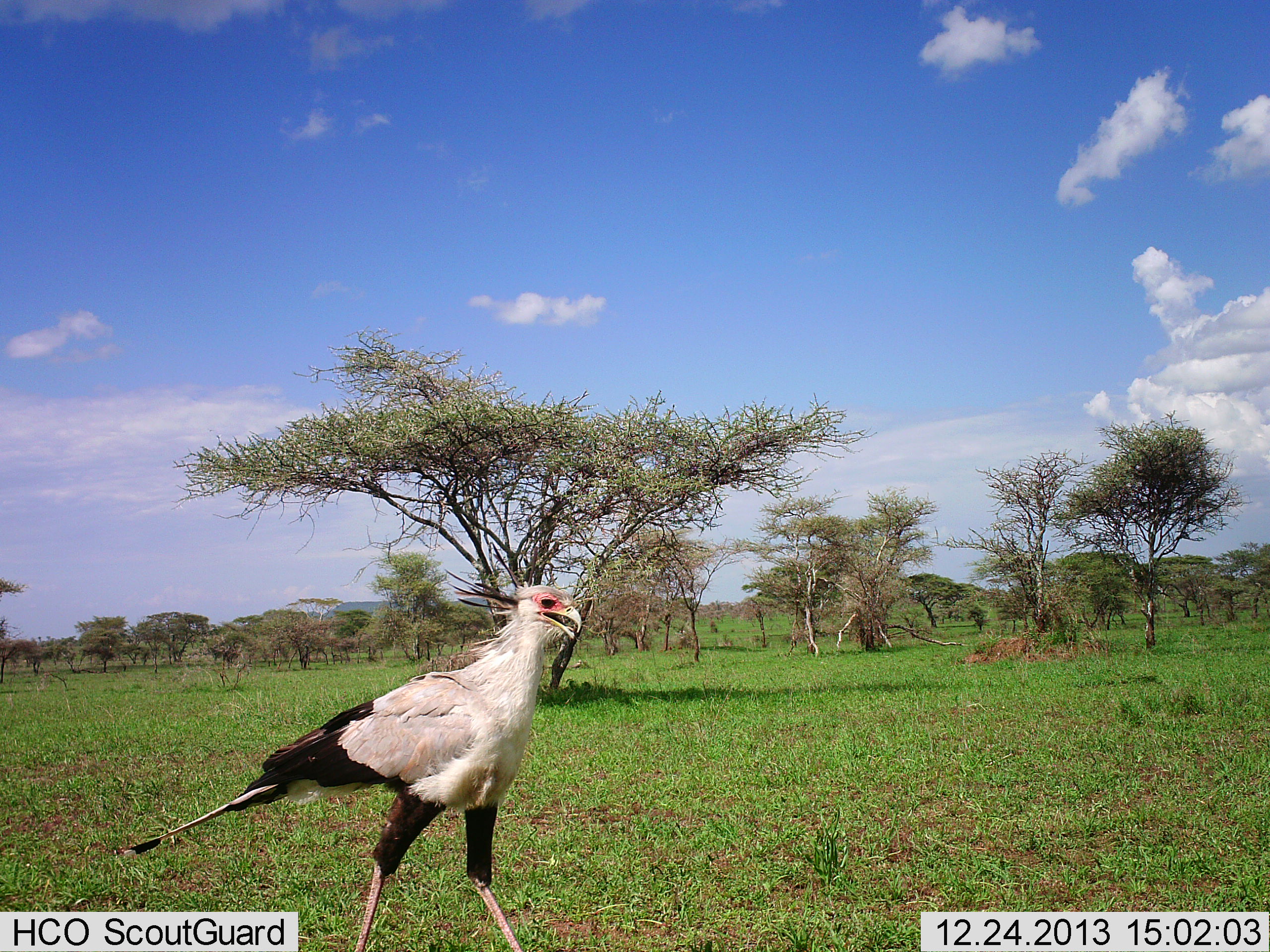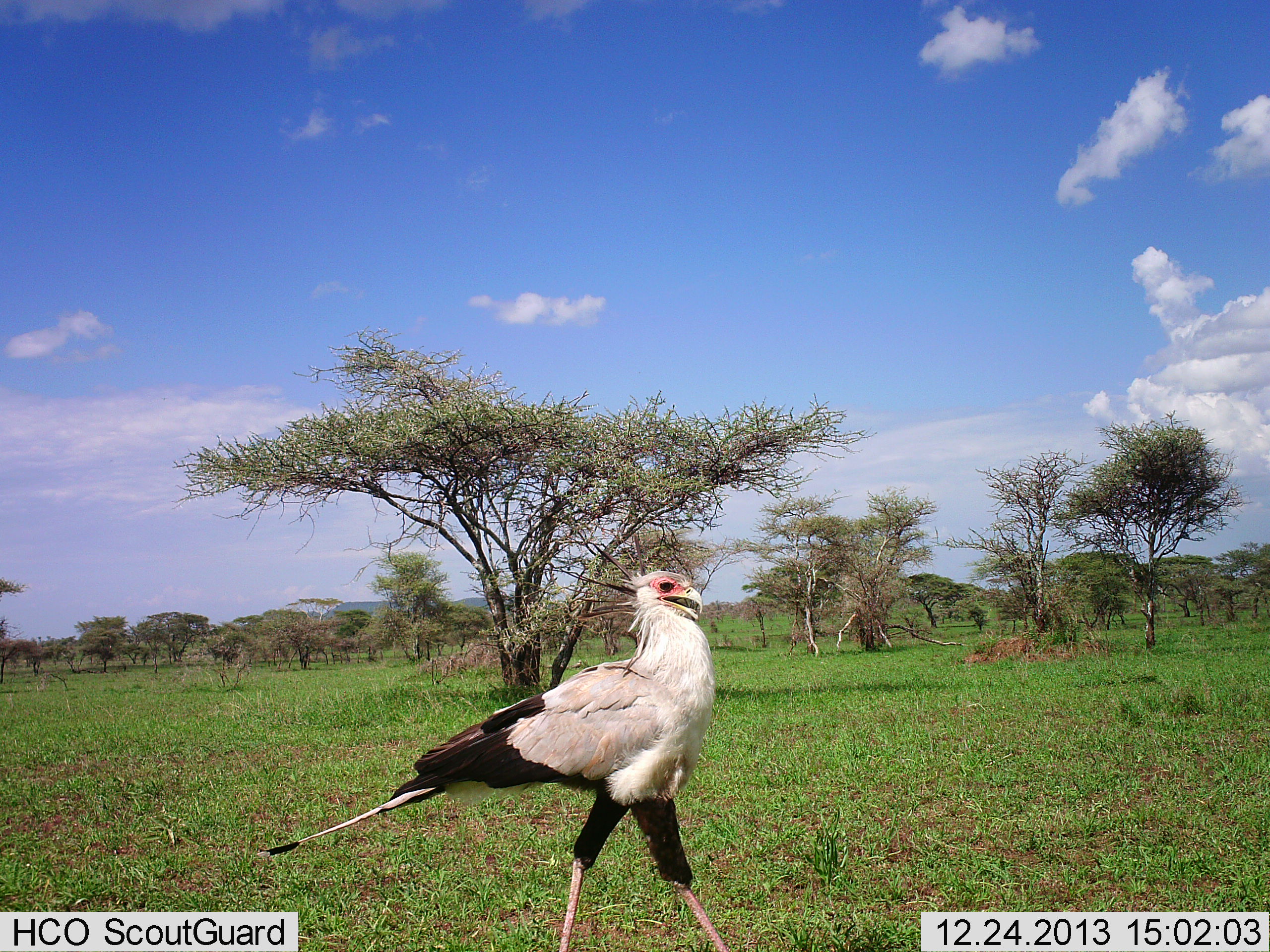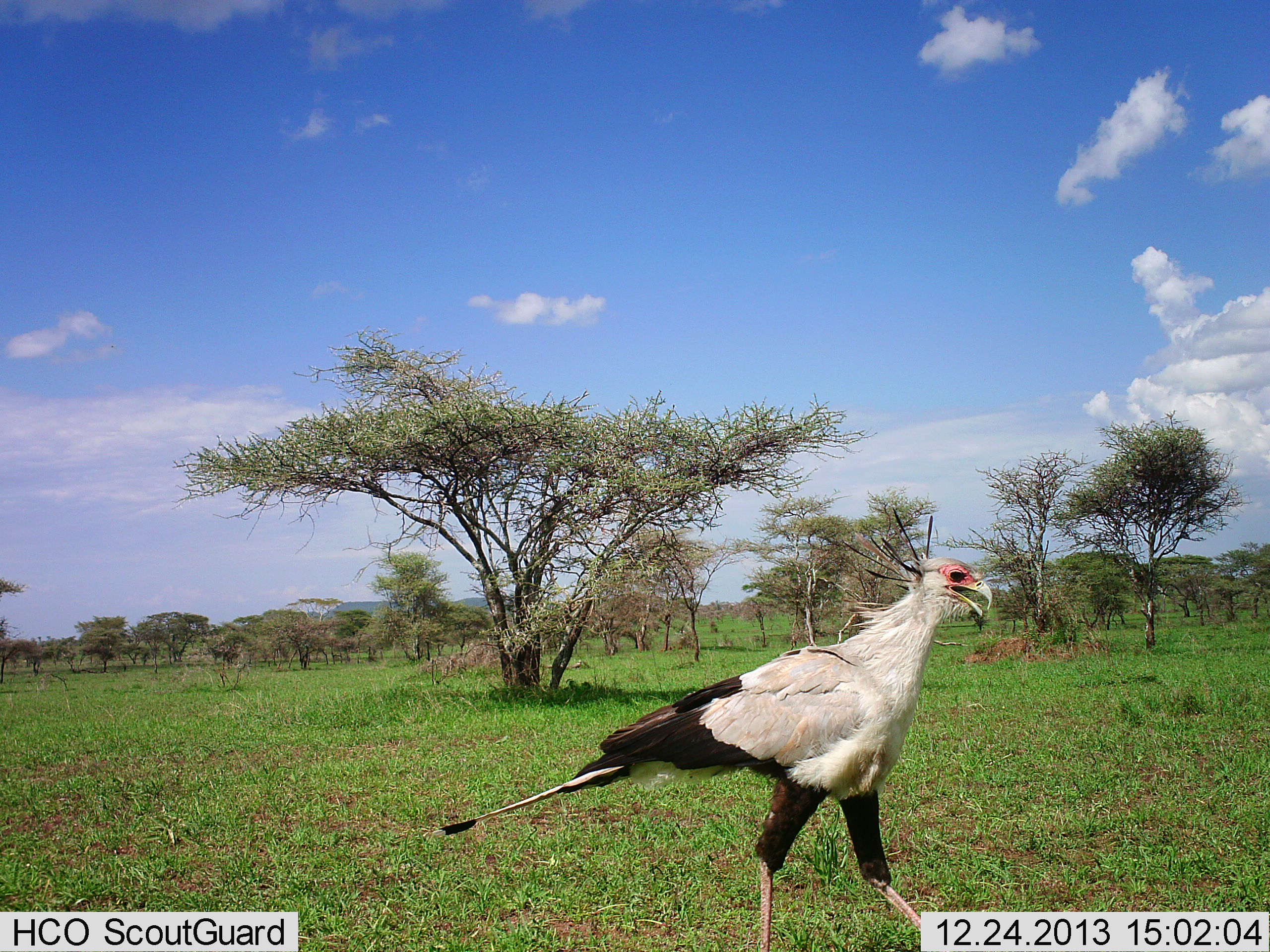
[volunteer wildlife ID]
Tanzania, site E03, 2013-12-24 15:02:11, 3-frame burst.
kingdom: Animalia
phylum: Chordata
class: Aves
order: Accipitriformes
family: Sagittariidae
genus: Sagittarius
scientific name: Sagittarius serpentarius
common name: secretary bird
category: secretarybird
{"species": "secretarybird (secretary bird) (Sagittarius serpentarius)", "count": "1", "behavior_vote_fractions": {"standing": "15%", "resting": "0%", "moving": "87%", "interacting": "0%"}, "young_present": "0%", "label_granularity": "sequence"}